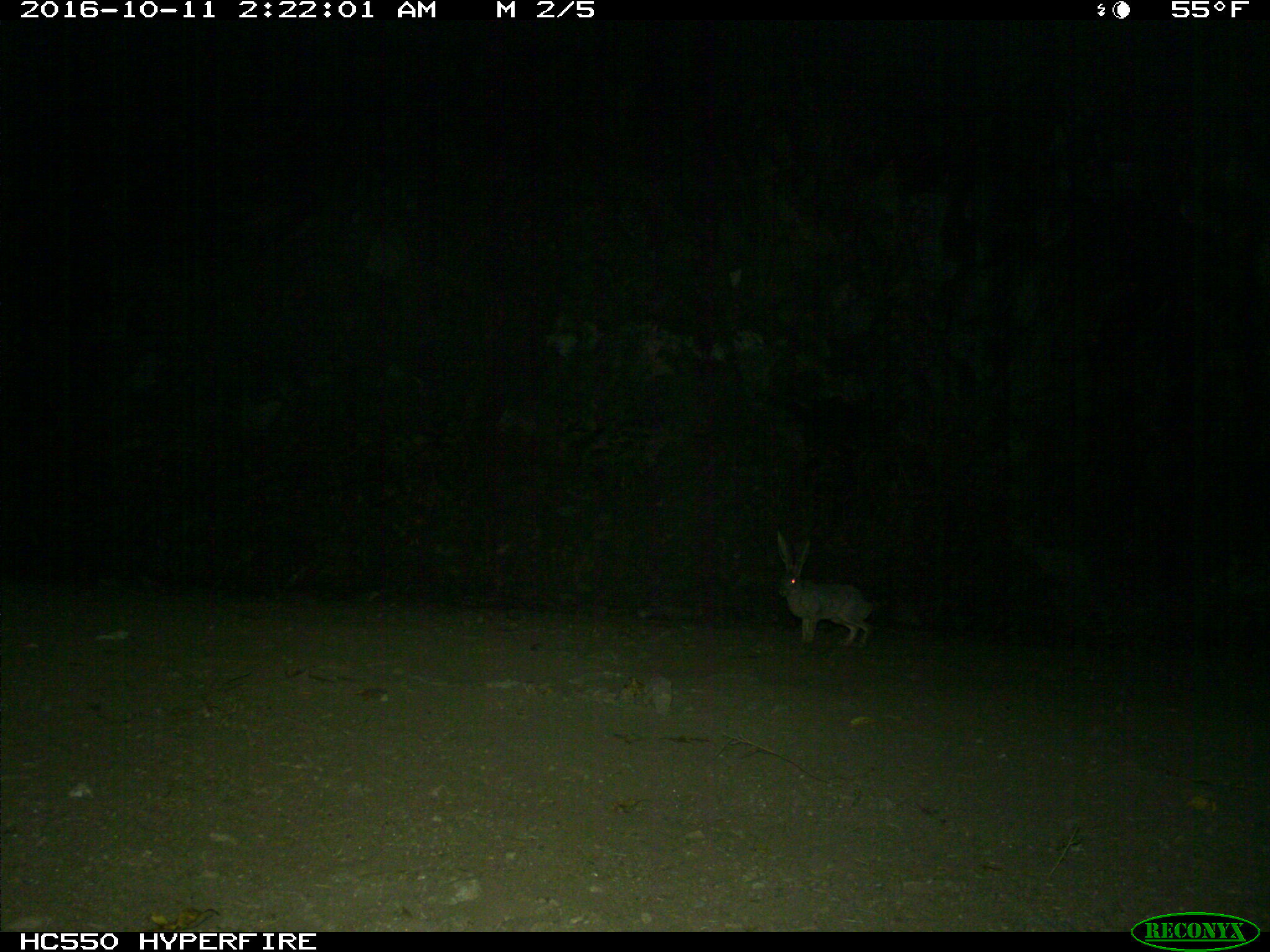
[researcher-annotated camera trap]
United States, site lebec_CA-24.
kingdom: Animalia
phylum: Chordata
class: Mammalia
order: Lagomorpha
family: Leporidae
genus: Lepus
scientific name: Lepus californicus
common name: black-tailed jackrabbit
Lepus californicus (black-tailed jackrabbit).